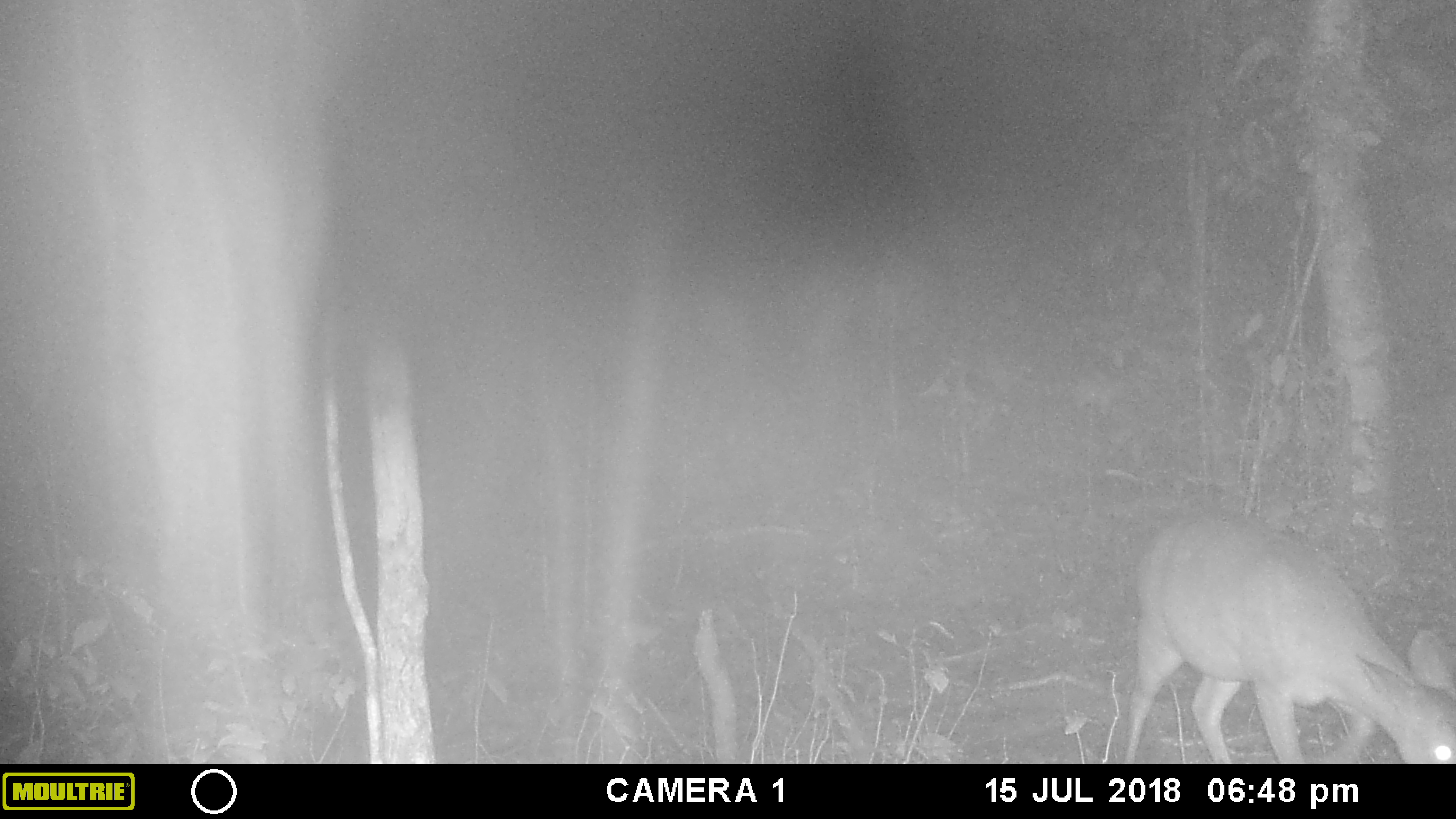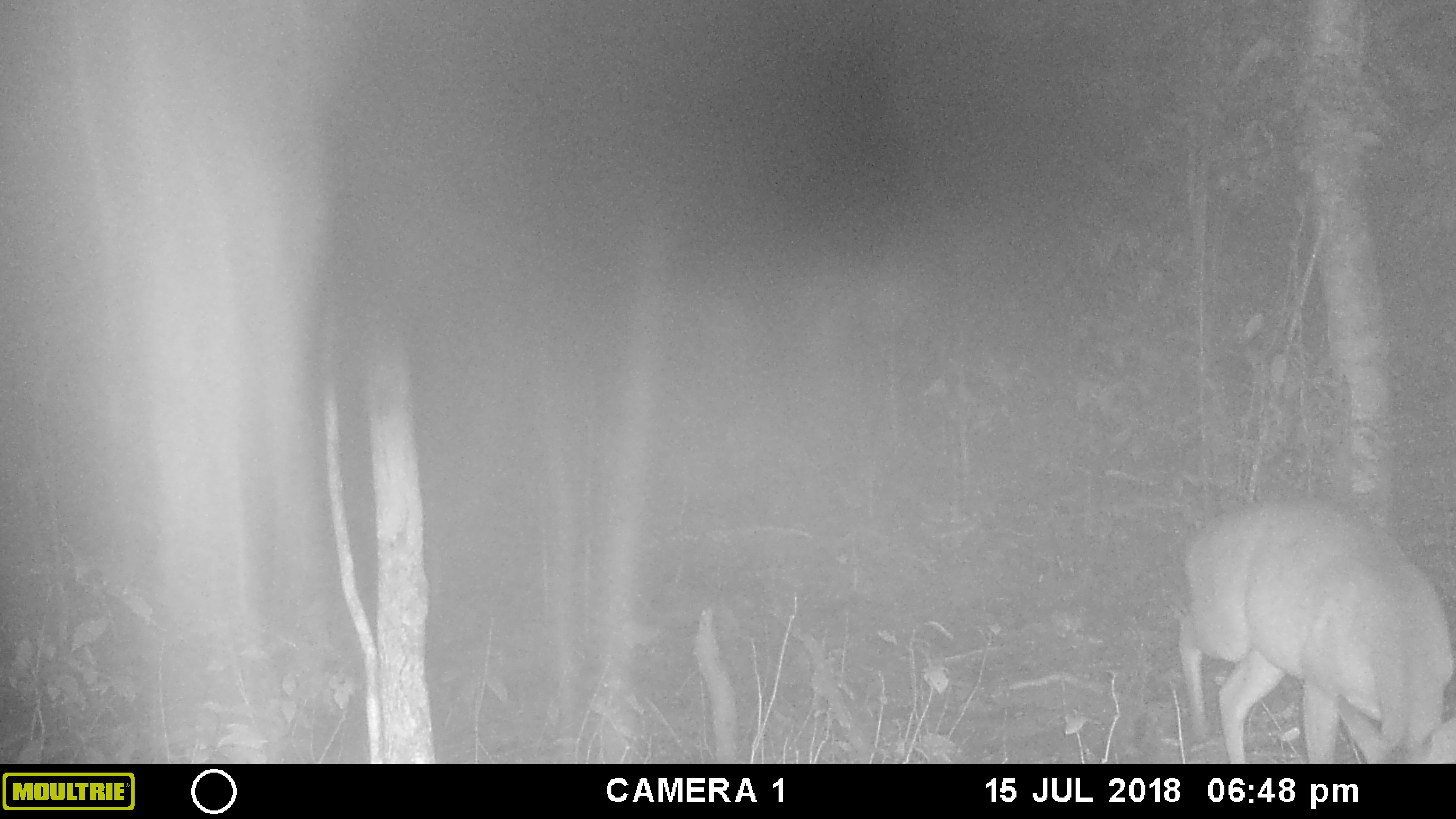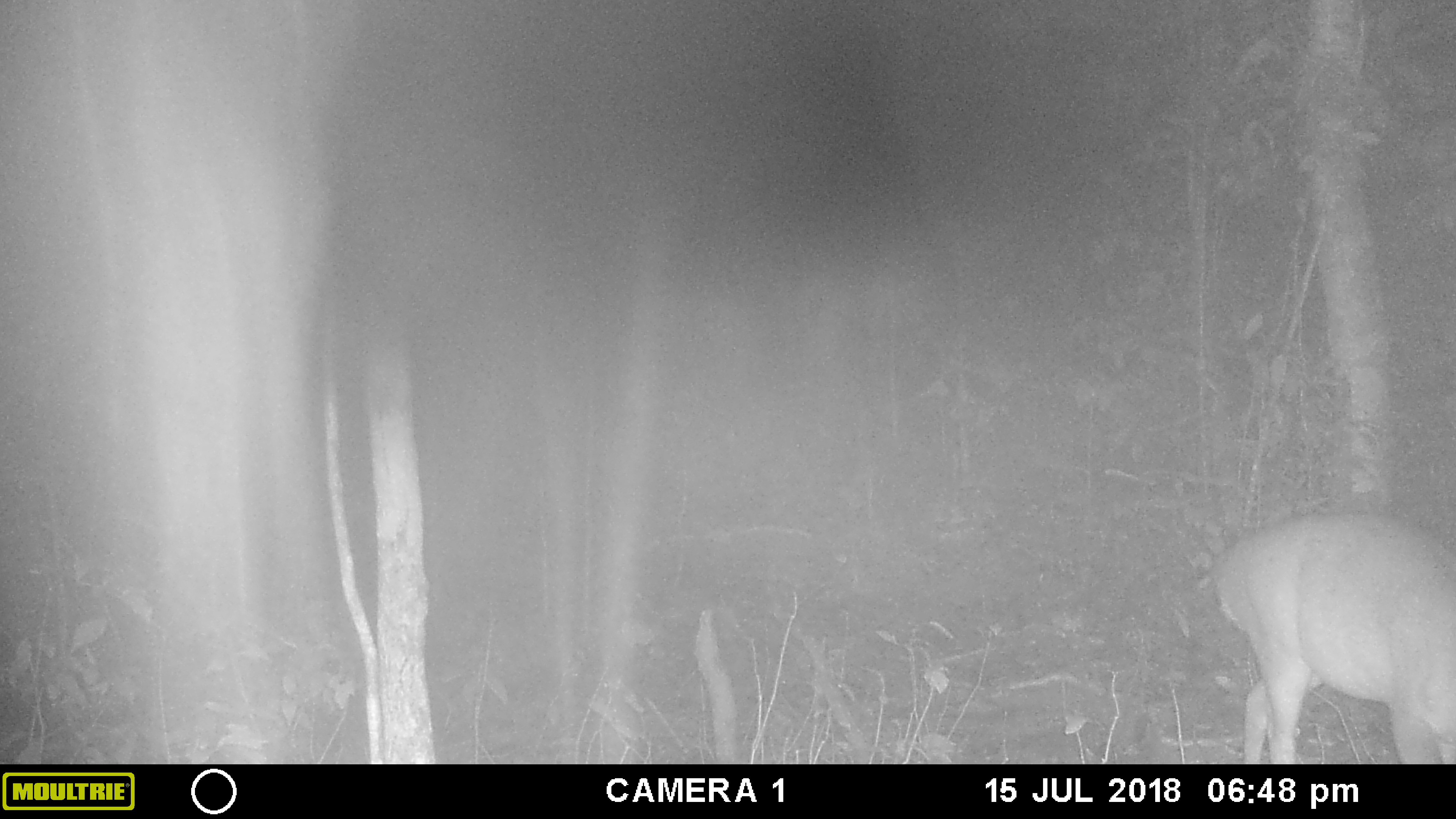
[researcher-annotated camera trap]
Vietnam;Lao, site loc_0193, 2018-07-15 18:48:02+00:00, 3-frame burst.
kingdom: Animalia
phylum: Chordata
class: Mammalia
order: Artiodactyla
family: Cervidae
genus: Muntiacus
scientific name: Muntiacus vuquangensis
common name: large-antlered muntjac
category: large antlered muntjac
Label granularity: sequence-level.